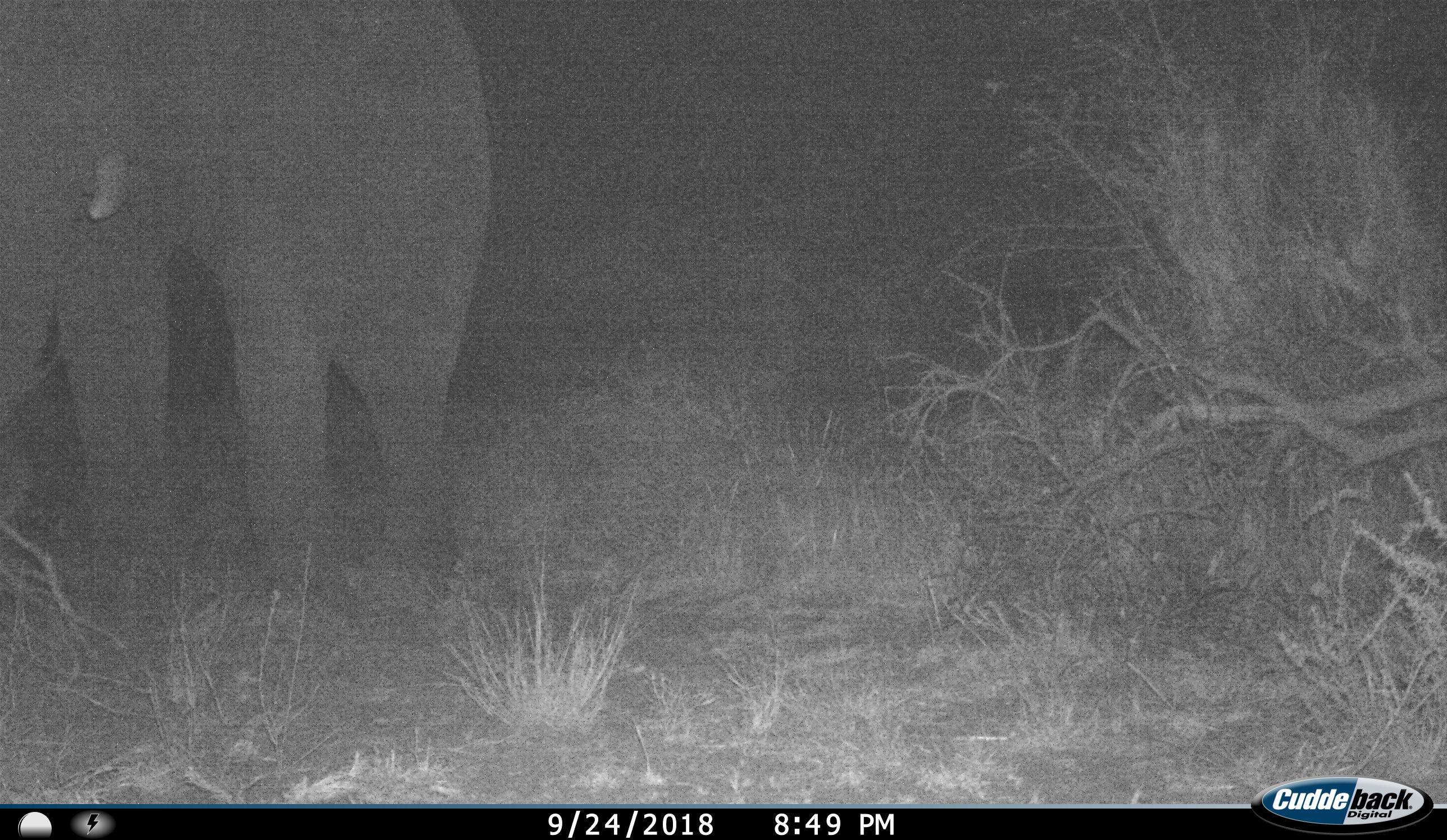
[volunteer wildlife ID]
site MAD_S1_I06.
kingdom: Animalia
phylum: Chordata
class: Mammalia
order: Proboscidea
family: Elephantidae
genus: Loxodonta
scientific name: Loxodonta africana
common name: african bush elephant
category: elephant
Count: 1.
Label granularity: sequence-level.